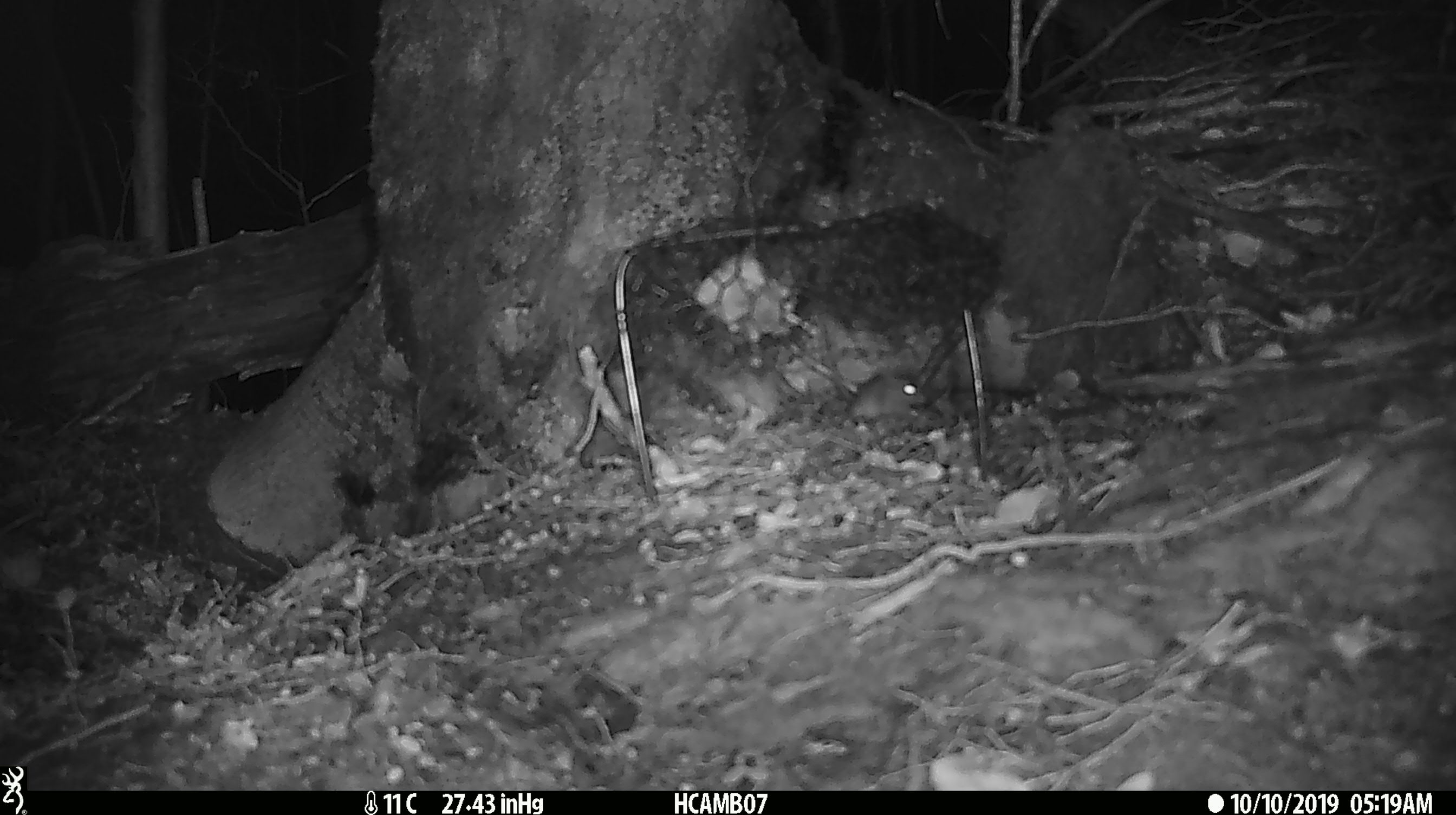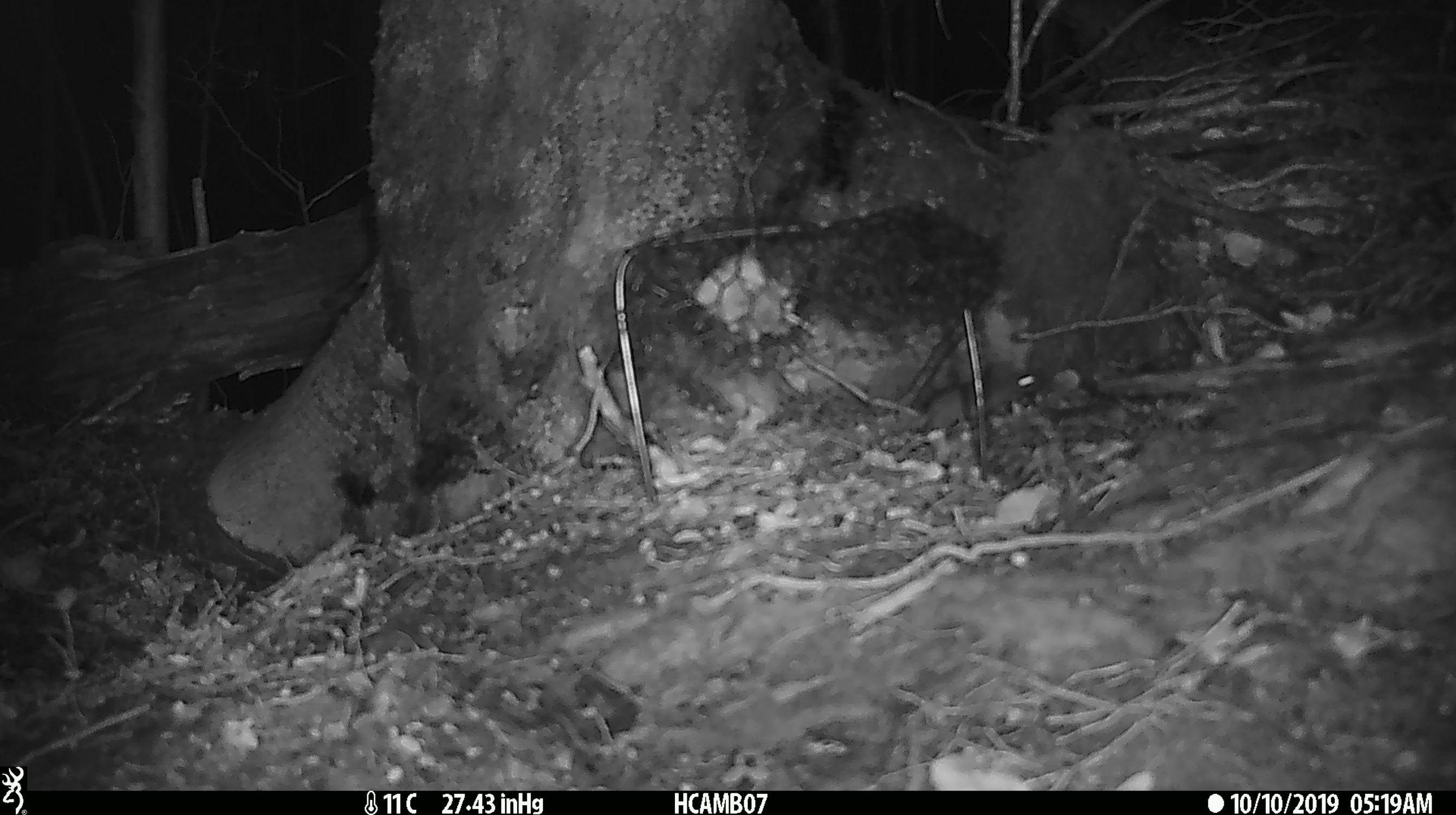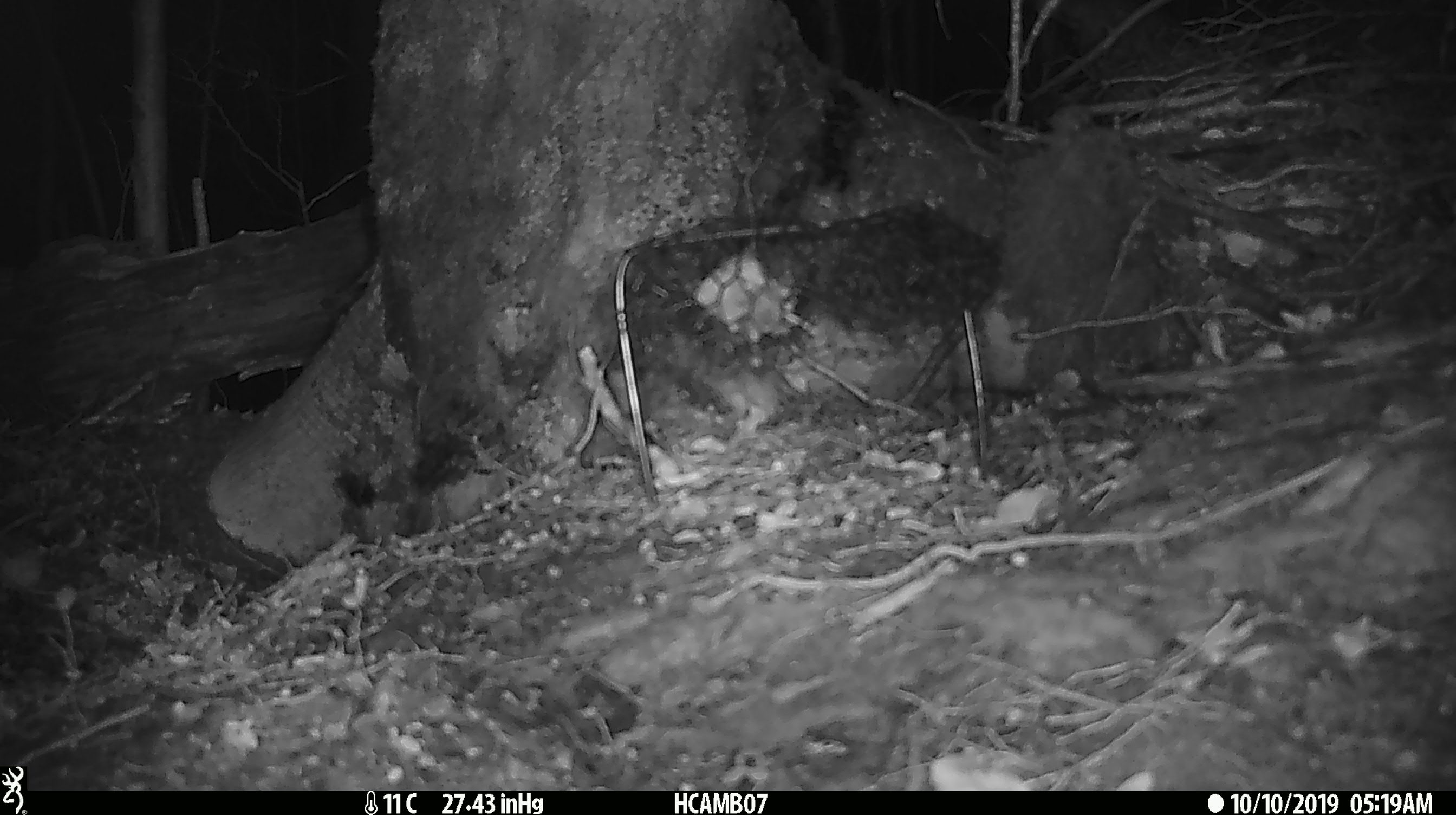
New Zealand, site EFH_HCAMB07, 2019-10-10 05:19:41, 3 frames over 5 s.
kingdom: Animalia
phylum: Chordata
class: Mammalia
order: Rodentia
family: Muridae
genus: Mus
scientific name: Mus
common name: mouse